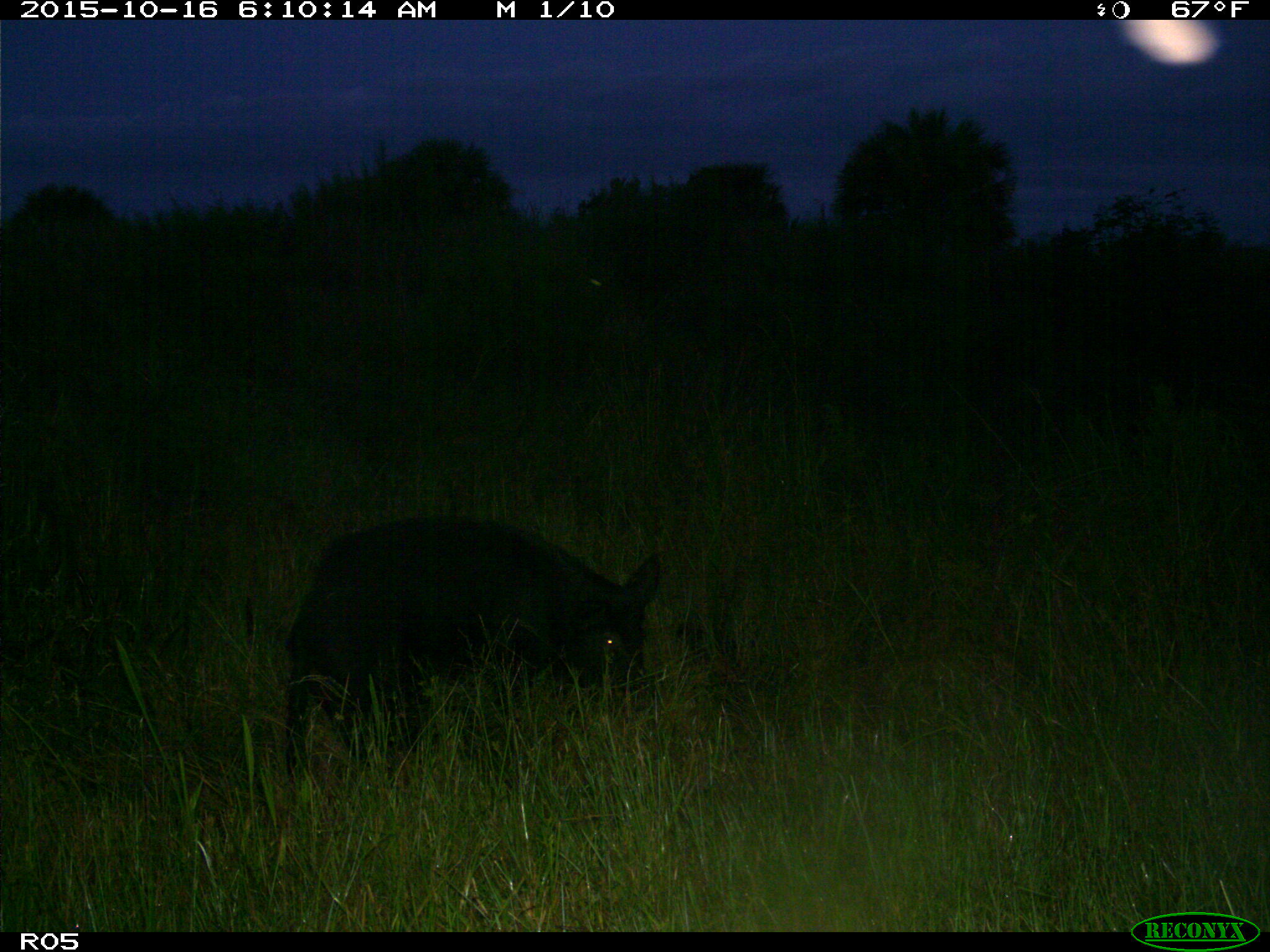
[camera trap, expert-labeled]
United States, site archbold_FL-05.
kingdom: Animalia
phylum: Chordata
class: Mammalia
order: Artiodactyla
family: Suidae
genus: Sus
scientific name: Sus scrofa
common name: wild boar